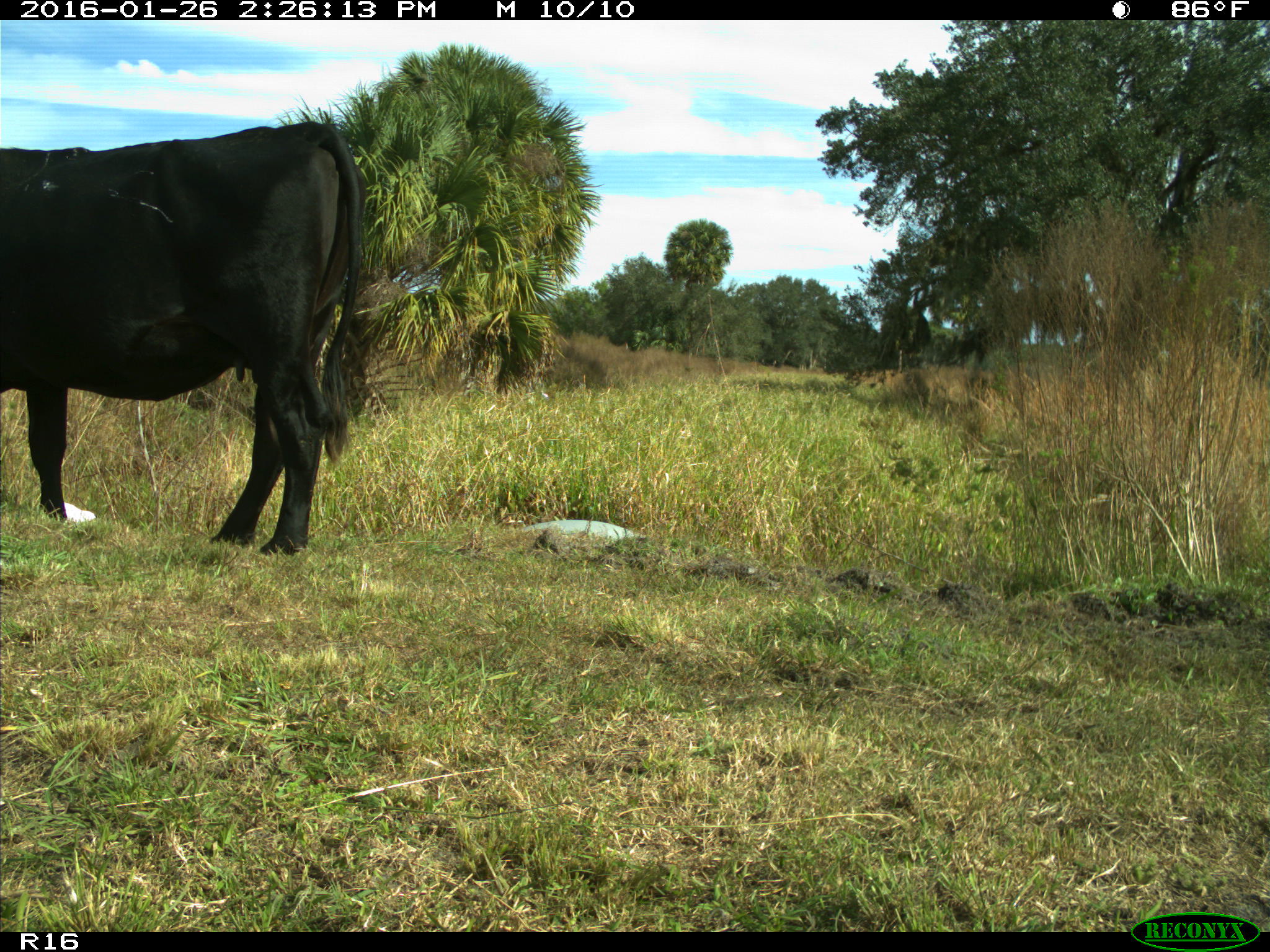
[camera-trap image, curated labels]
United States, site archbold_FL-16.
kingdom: Animalia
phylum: Chordata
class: Mammalia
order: Artiodactyla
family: Bovidae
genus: Bos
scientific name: Bos taurus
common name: domestic cow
Bos taurus (domestic cow).